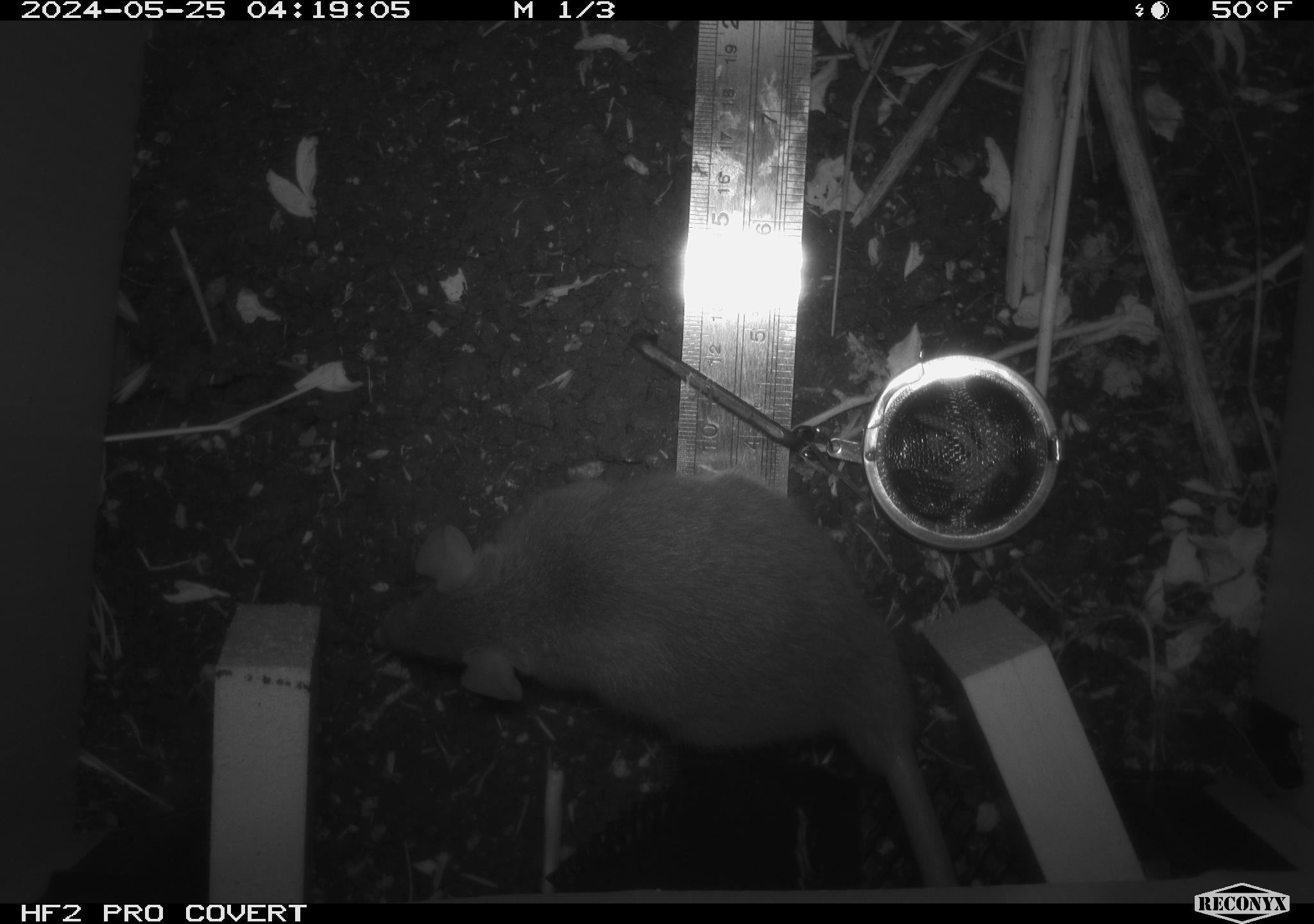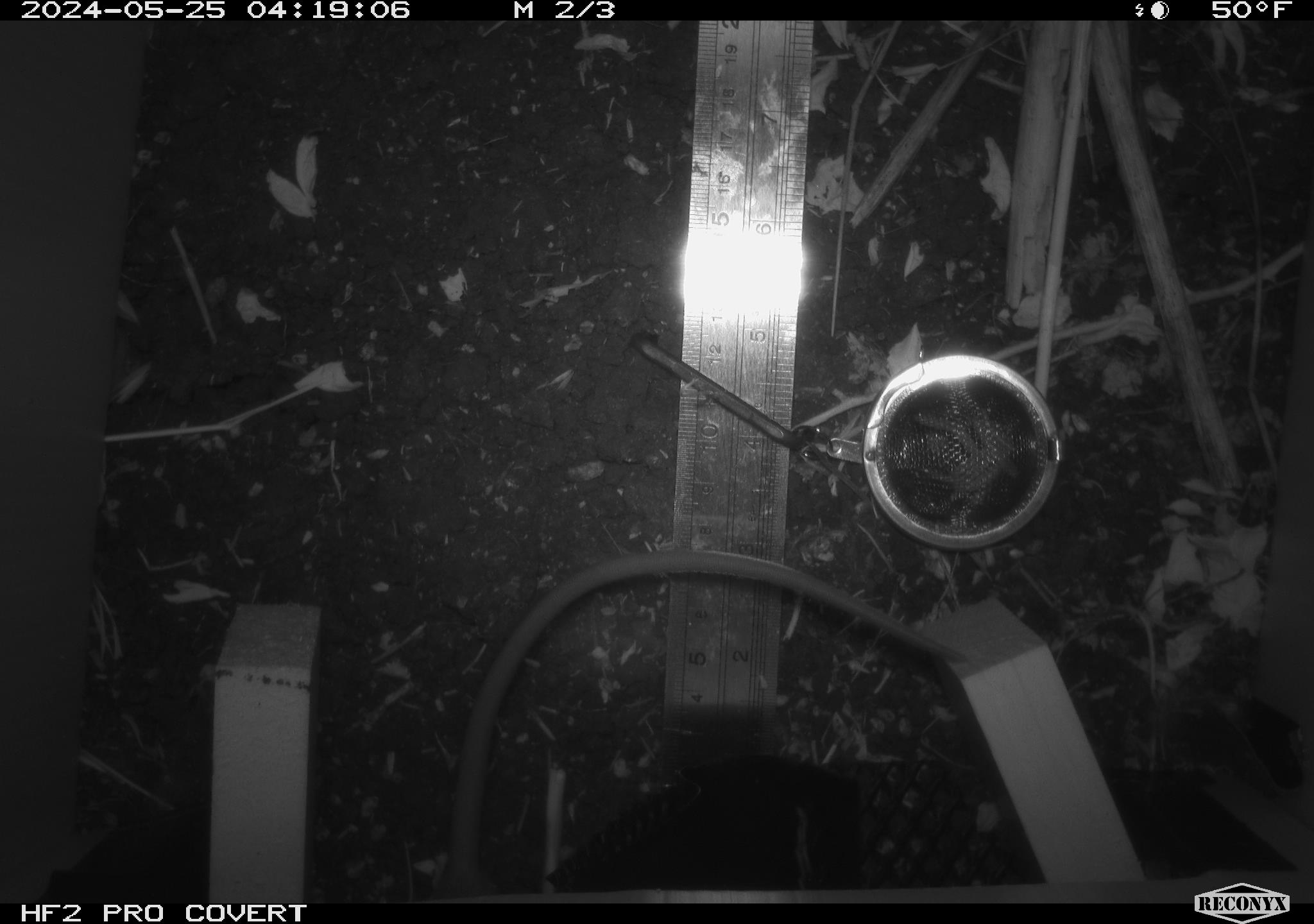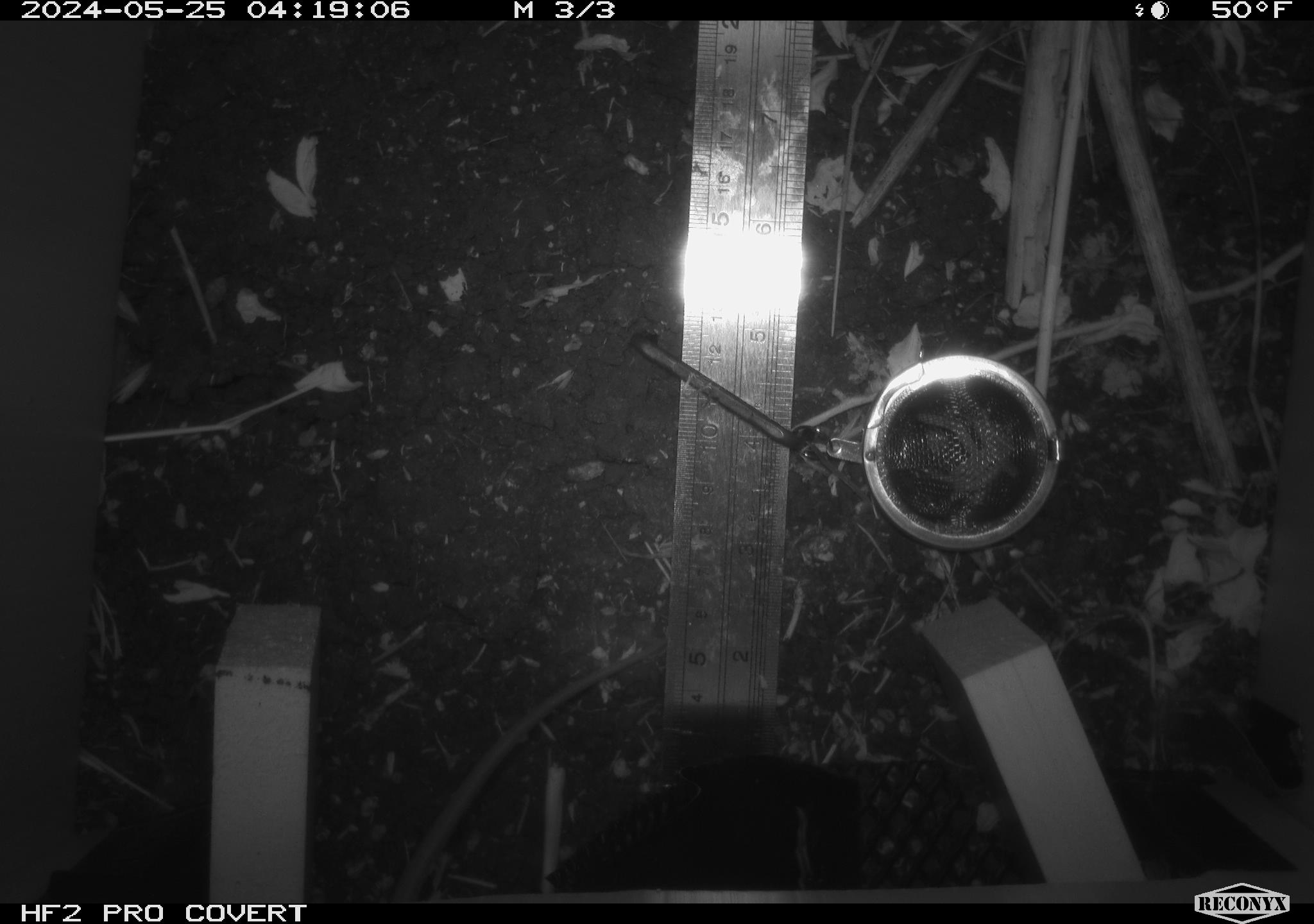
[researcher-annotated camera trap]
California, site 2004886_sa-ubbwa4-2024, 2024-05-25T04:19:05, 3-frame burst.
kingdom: Animalia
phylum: Chordata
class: Mammalia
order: Rodentia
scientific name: Rodentia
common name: woodrat or rat or mouse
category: woodrat or rat or mouse species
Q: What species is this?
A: Woodrat or rat or mouse species (woodrat or rat or mouse) (Rodentia).